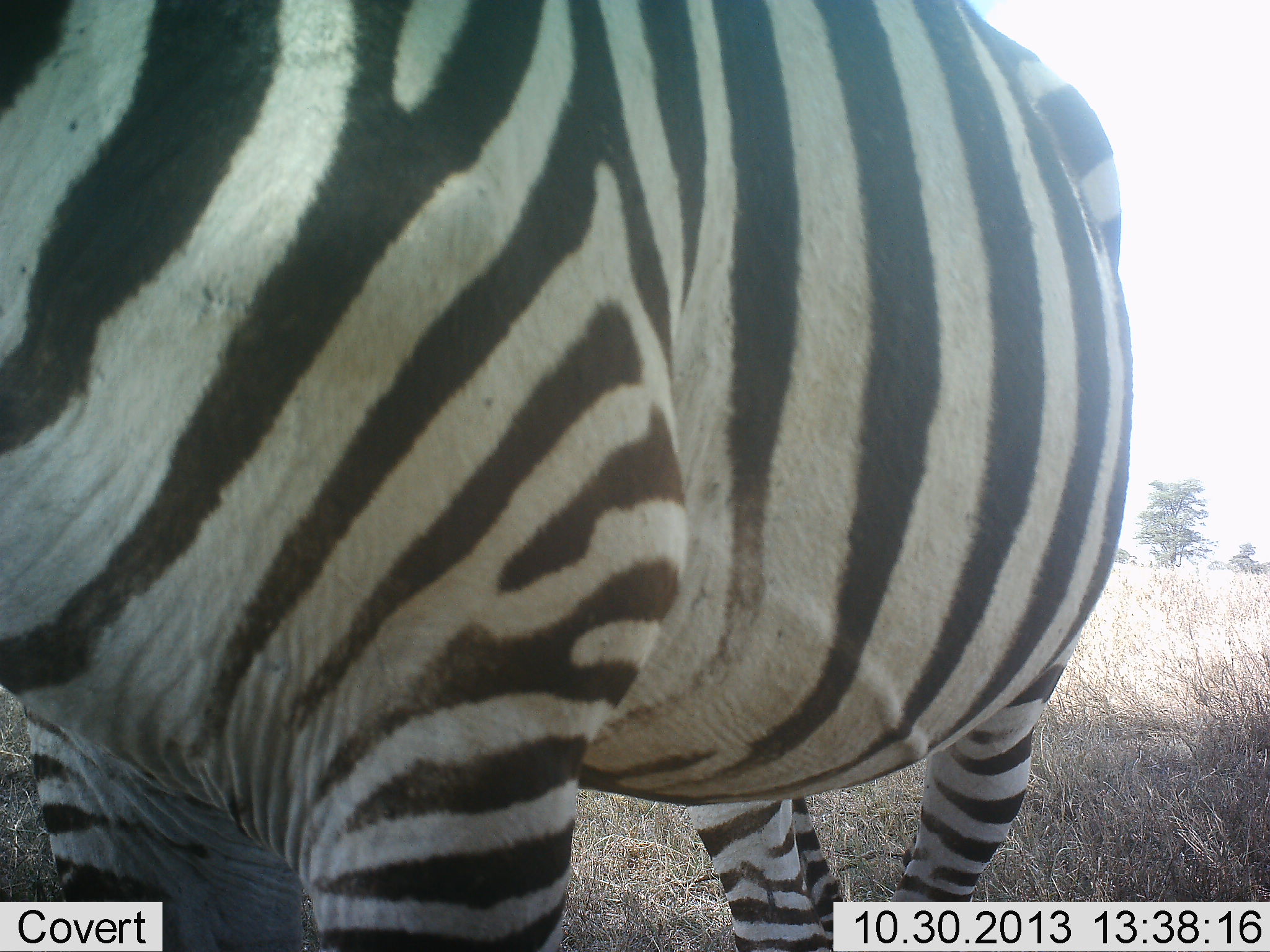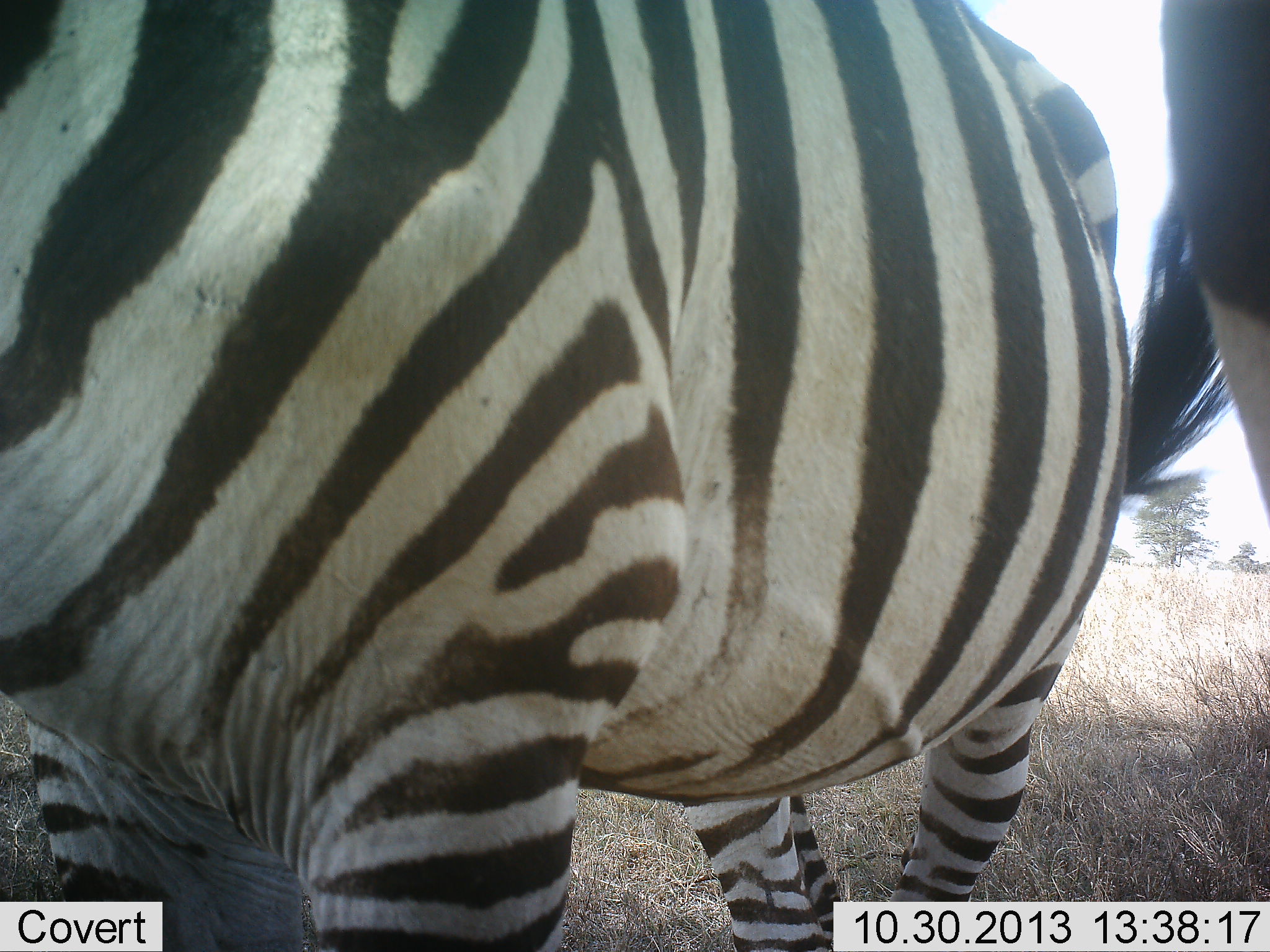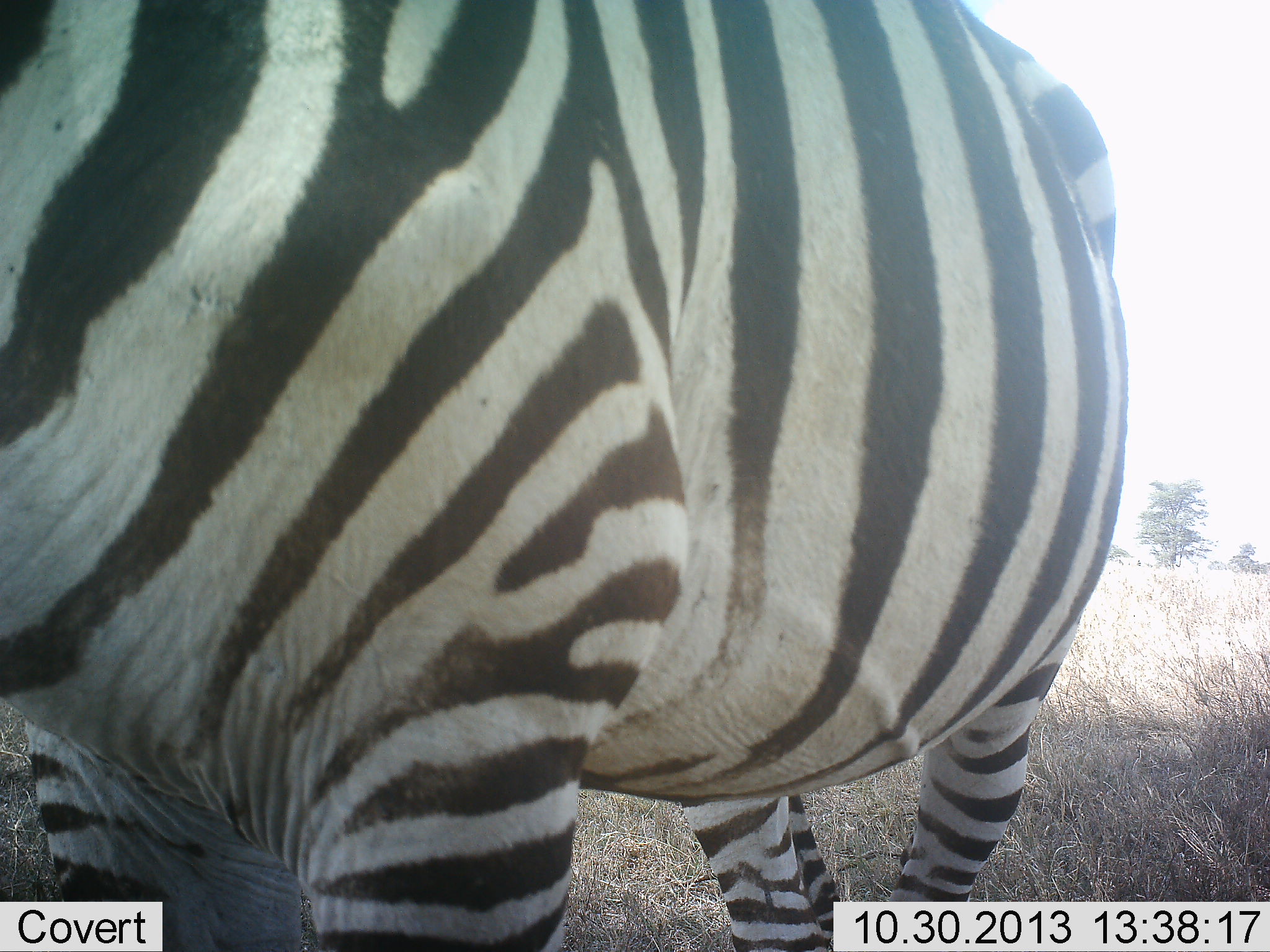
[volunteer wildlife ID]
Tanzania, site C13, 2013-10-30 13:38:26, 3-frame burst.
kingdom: Animalia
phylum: Chordata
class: Mammalia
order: Perissodactyla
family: Equidae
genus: Equus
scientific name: Equus quagga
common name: plains zebra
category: zebra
Zebra (plains zebra) (Equus quagga), count 2. Behavior (volunteer vote fractions): standing 95%, resting 0%, moving 14%, interacting 9%. Young present (vote fraction): 0%. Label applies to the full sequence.